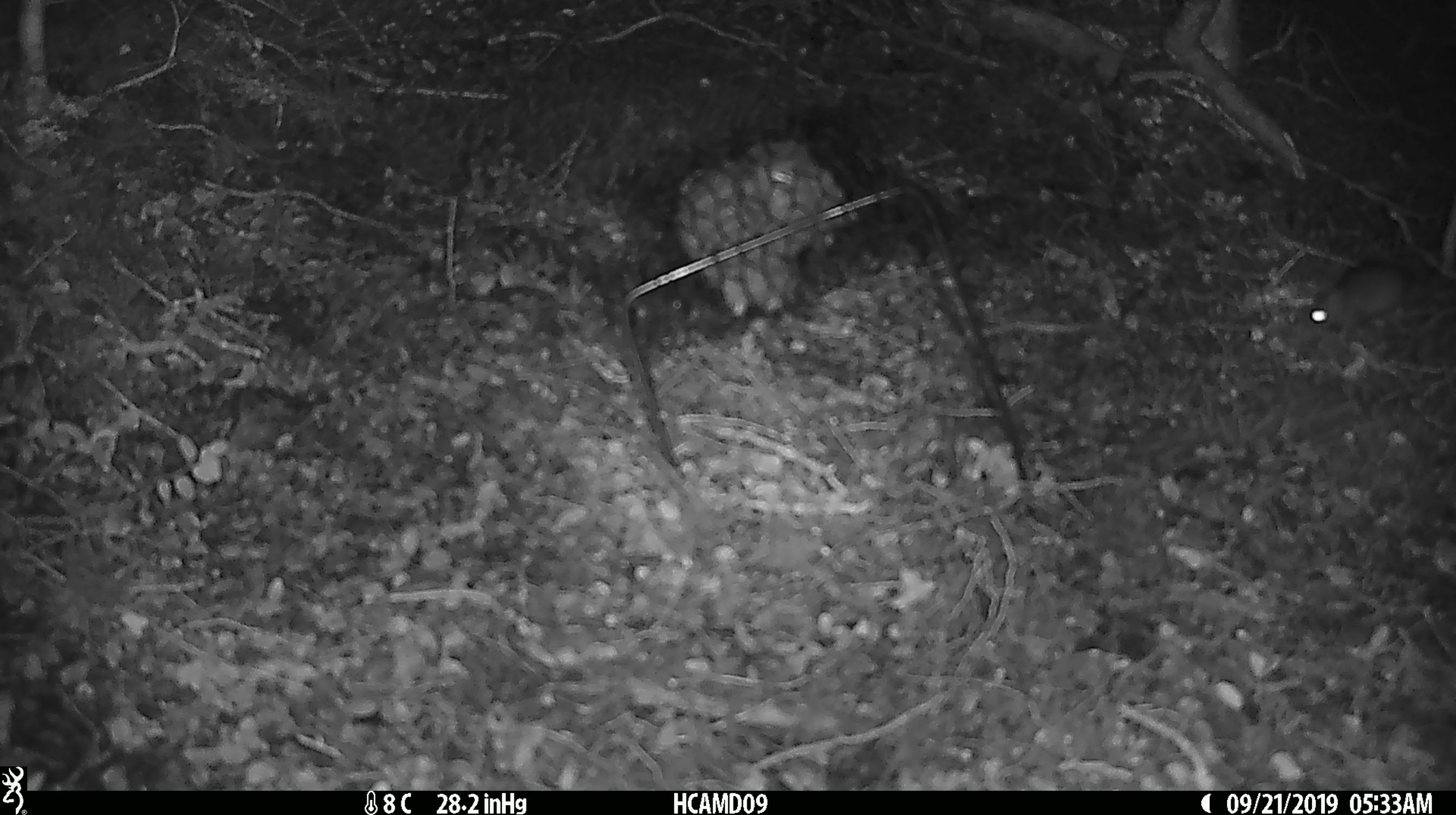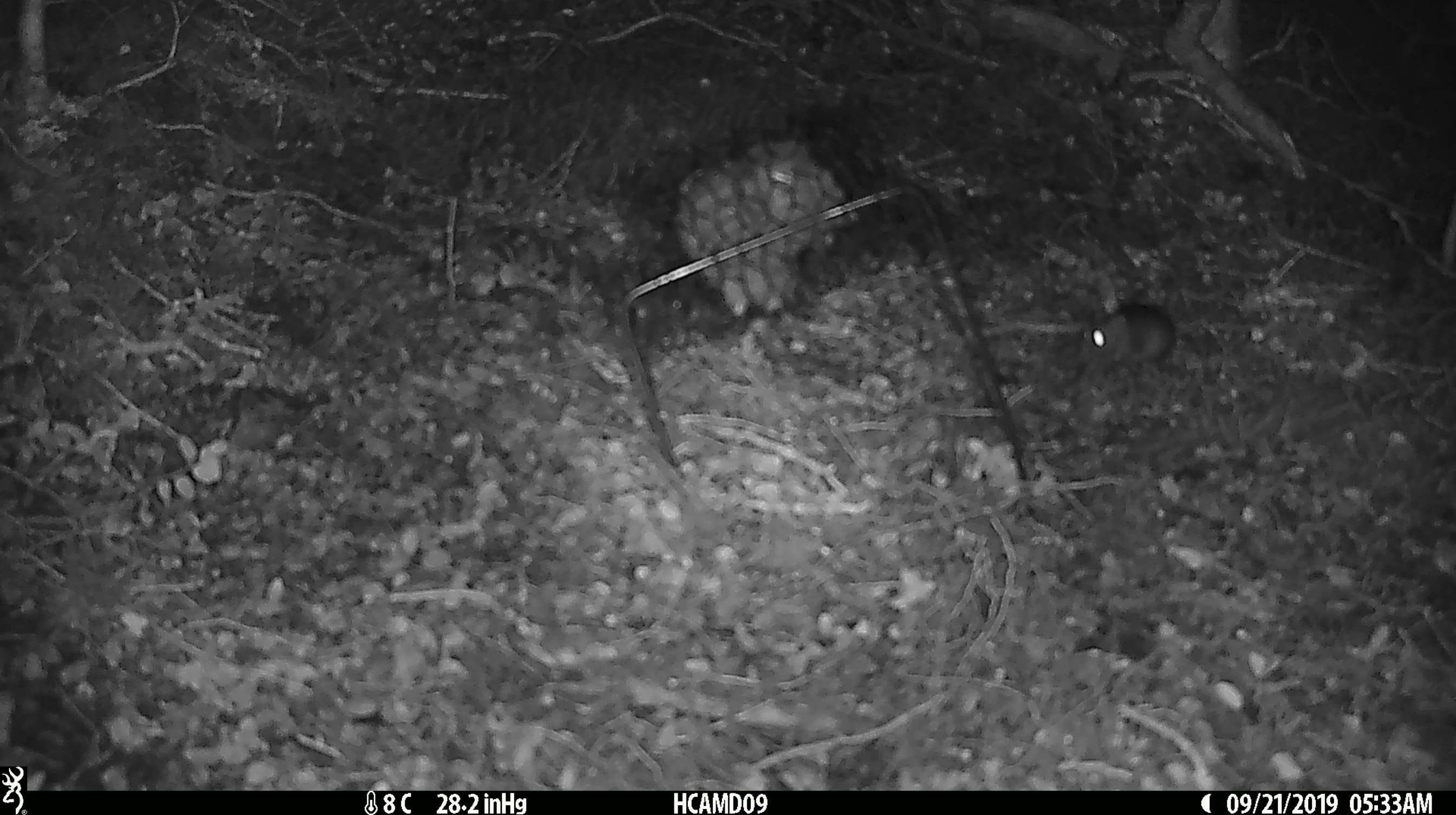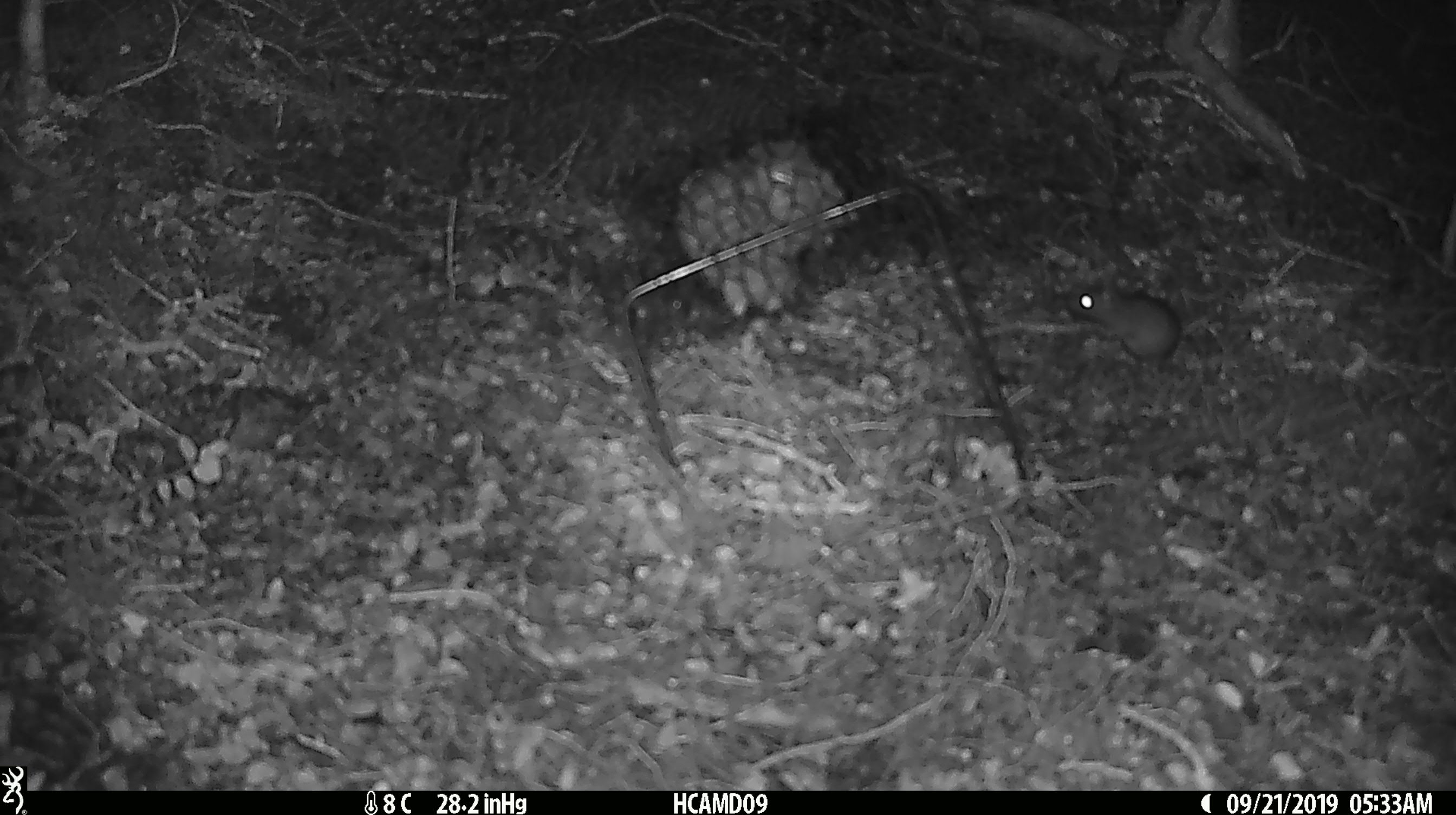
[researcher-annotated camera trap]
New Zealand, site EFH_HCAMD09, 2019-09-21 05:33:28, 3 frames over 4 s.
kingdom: Animalia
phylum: Chordata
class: Mammalia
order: Rodentia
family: Muridae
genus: Mus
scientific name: Mus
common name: mouse